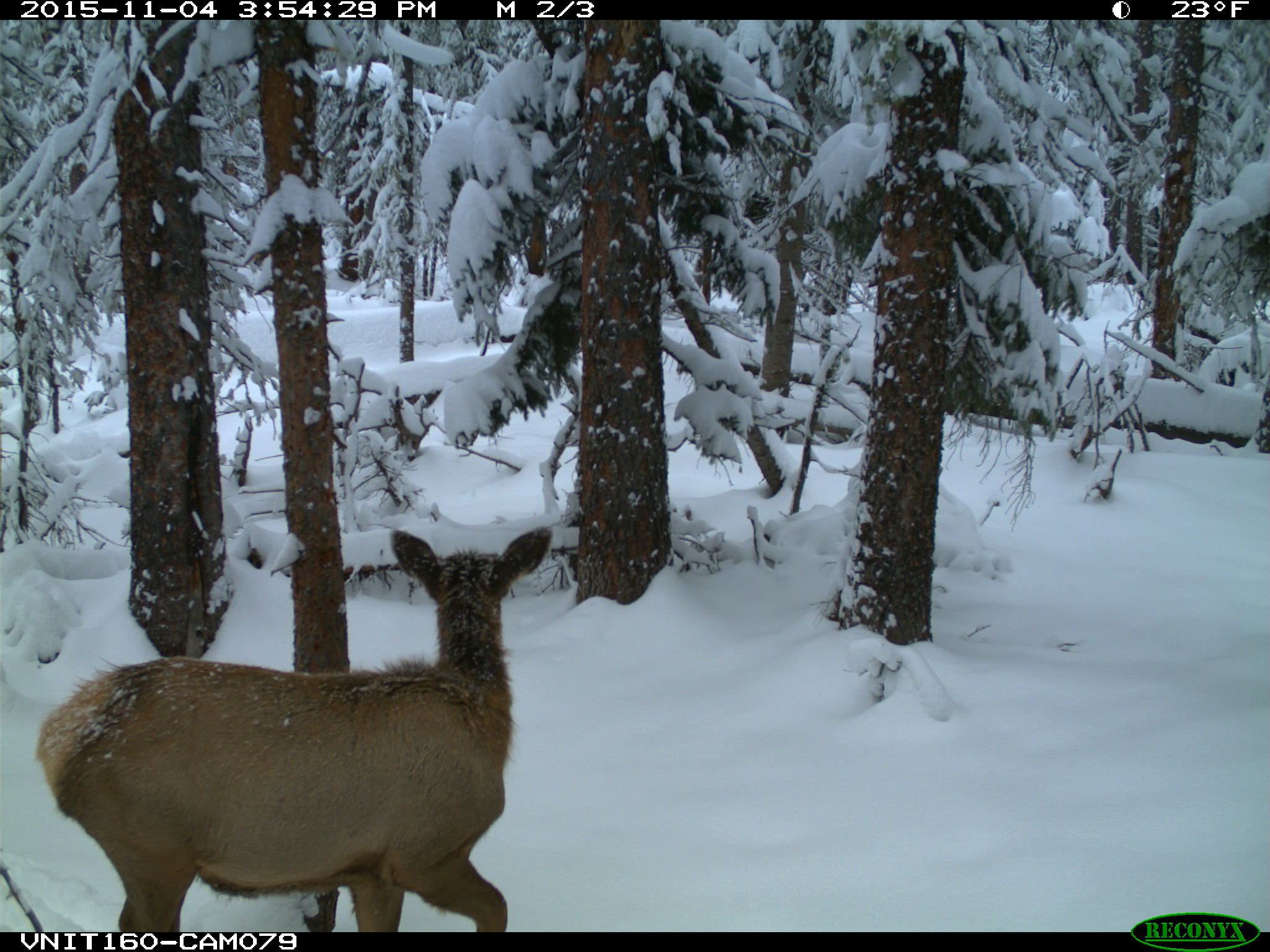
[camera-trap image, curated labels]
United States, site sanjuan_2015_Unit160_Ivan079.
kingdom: Animalia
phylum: Chordata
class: Mammalia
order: Artiodactyla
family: Cervidae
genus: Cervus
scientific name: Cervus elaphus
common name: red deer